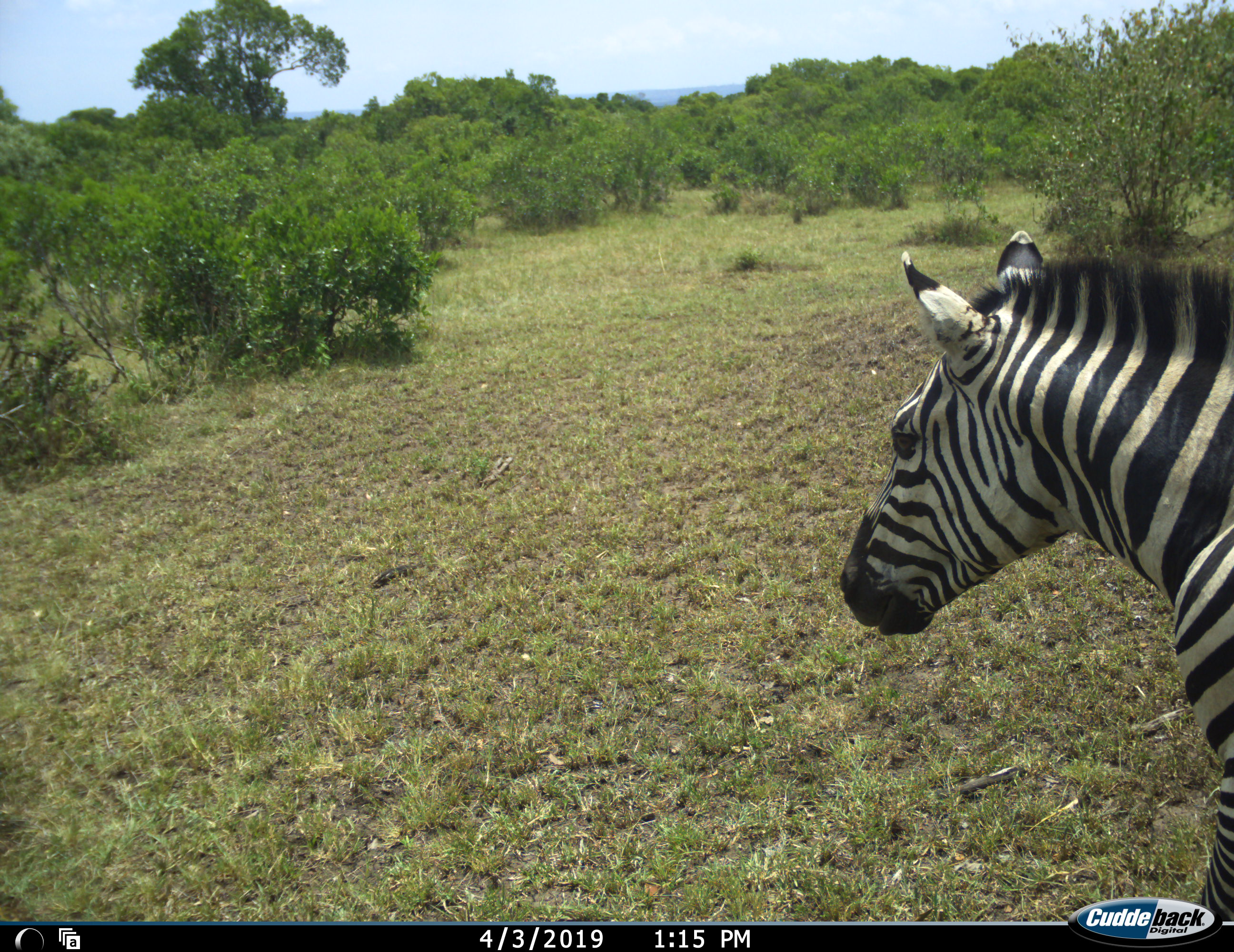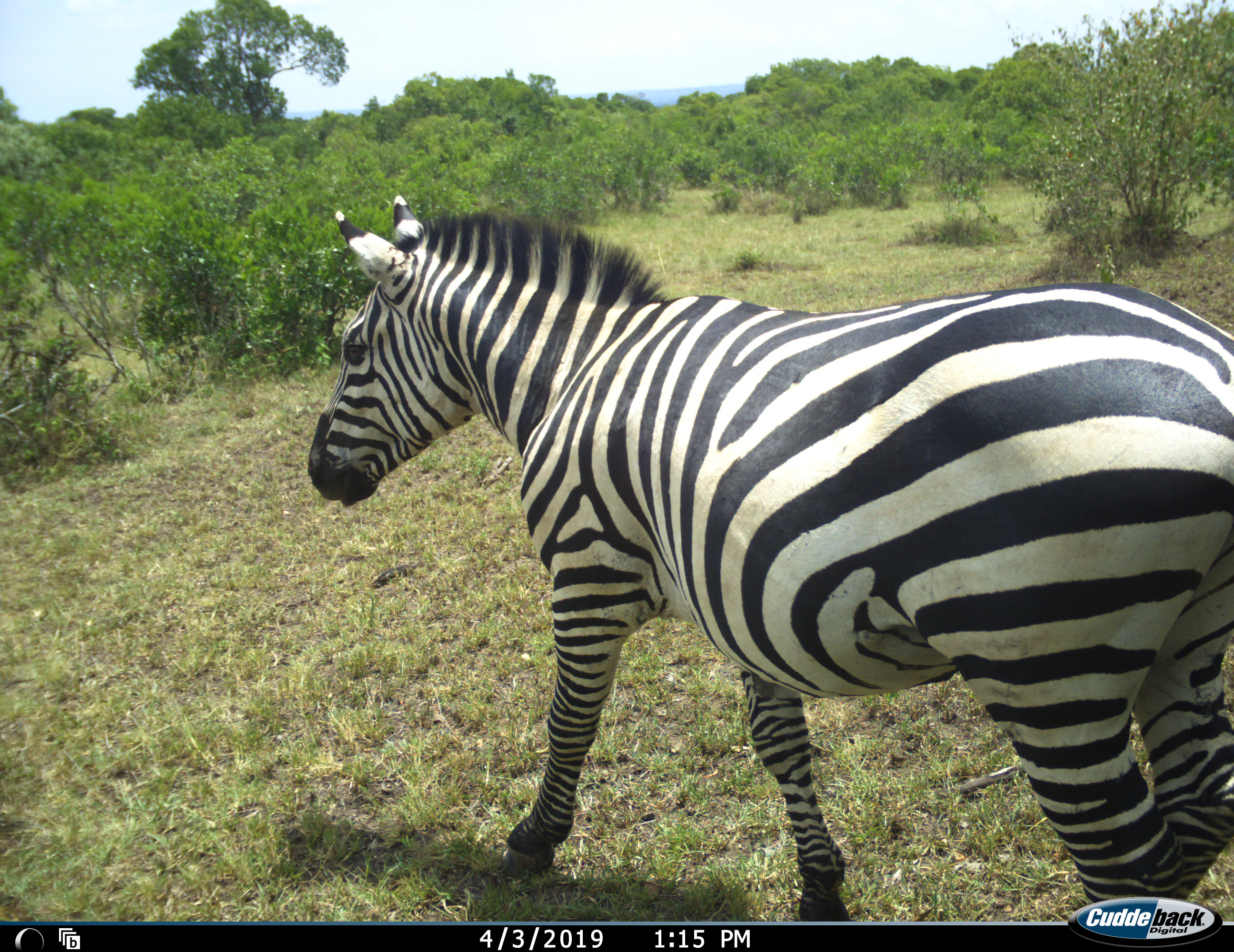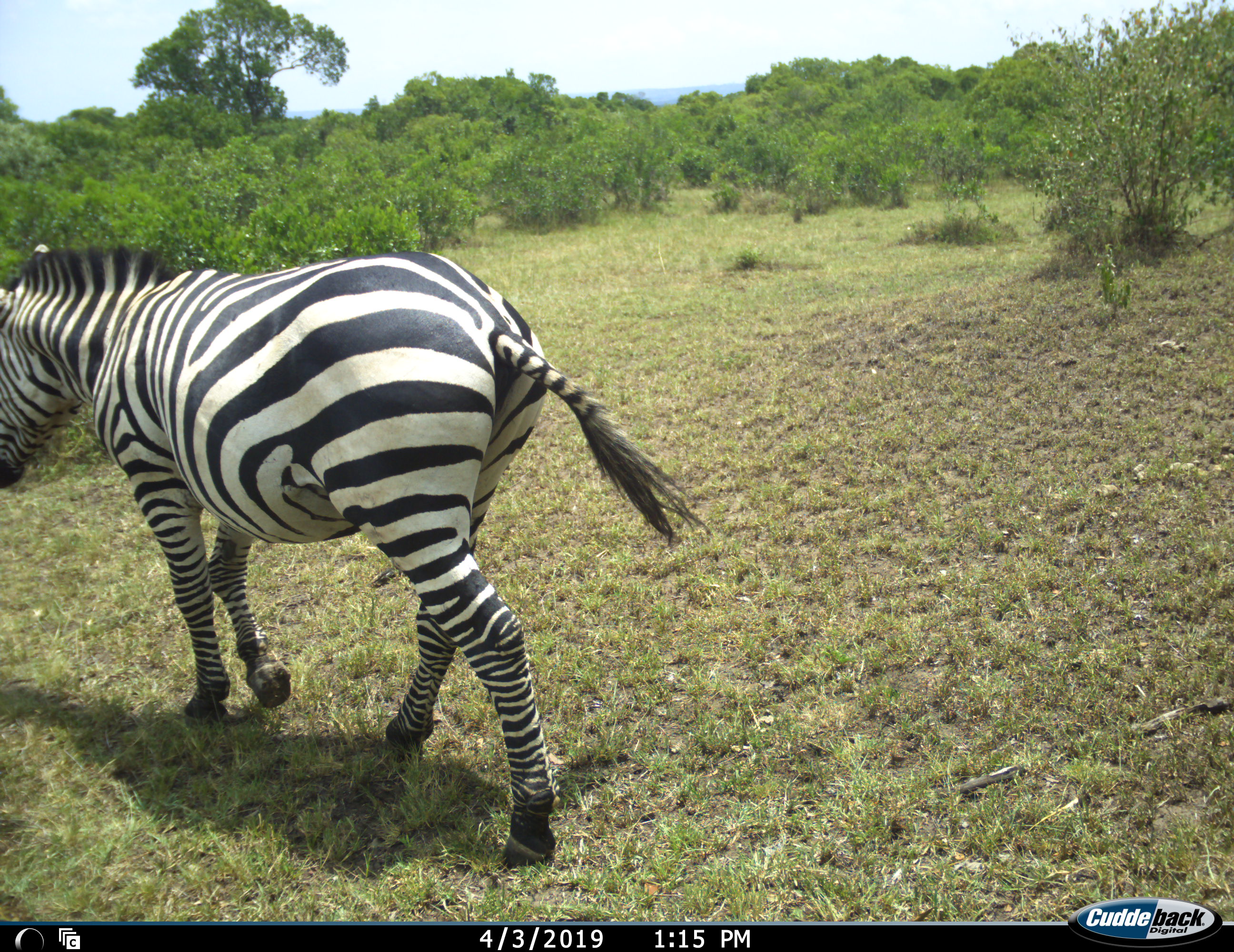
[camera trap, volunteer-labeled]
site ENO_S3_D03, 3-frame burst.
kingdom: Animalia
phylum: Chordata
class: Mammalia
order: Perissodactyla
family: Equidae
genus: Equus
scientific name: Equus quagga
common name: plains zebra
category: zebraplains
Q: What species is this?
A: Zebraplains (plains zebra) (Equus quagga).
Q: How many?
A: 1.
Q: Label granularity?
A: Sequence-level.